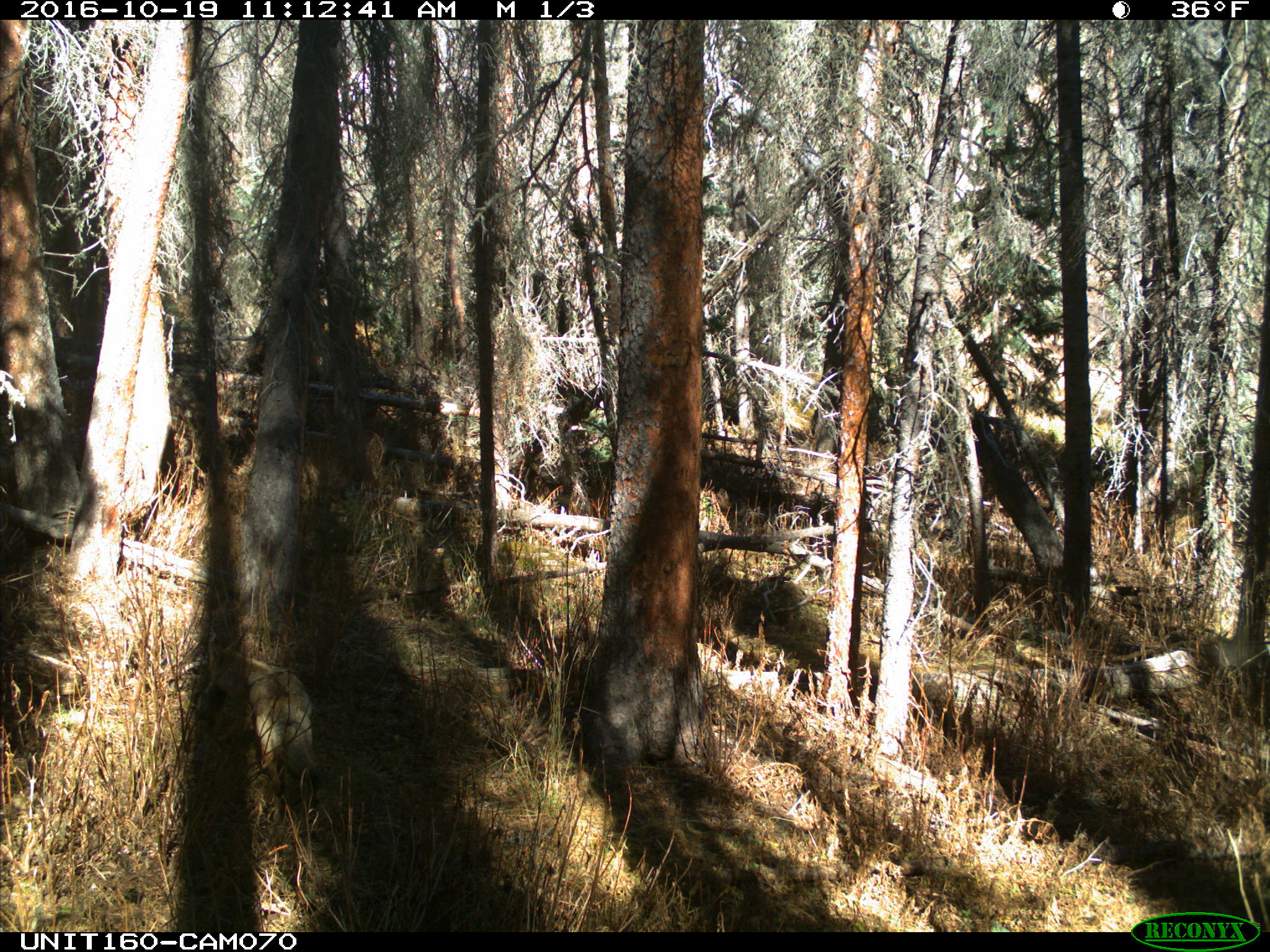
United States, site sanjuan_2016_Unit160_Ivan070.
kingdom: Animalia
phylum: Chordata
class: Mammalia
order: Carnivora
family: Canidae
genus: Canis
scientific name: Canis latrans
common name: coyote